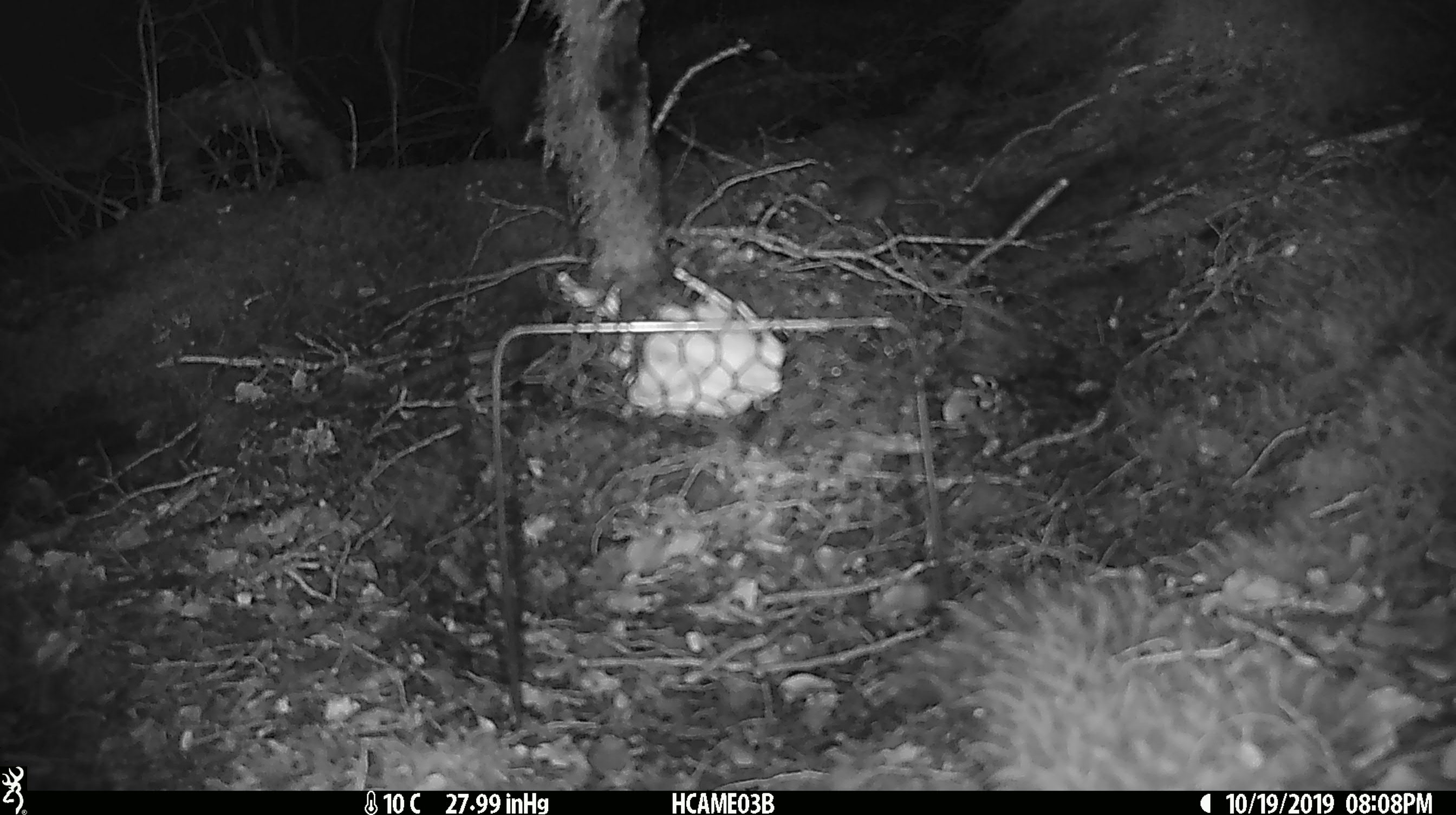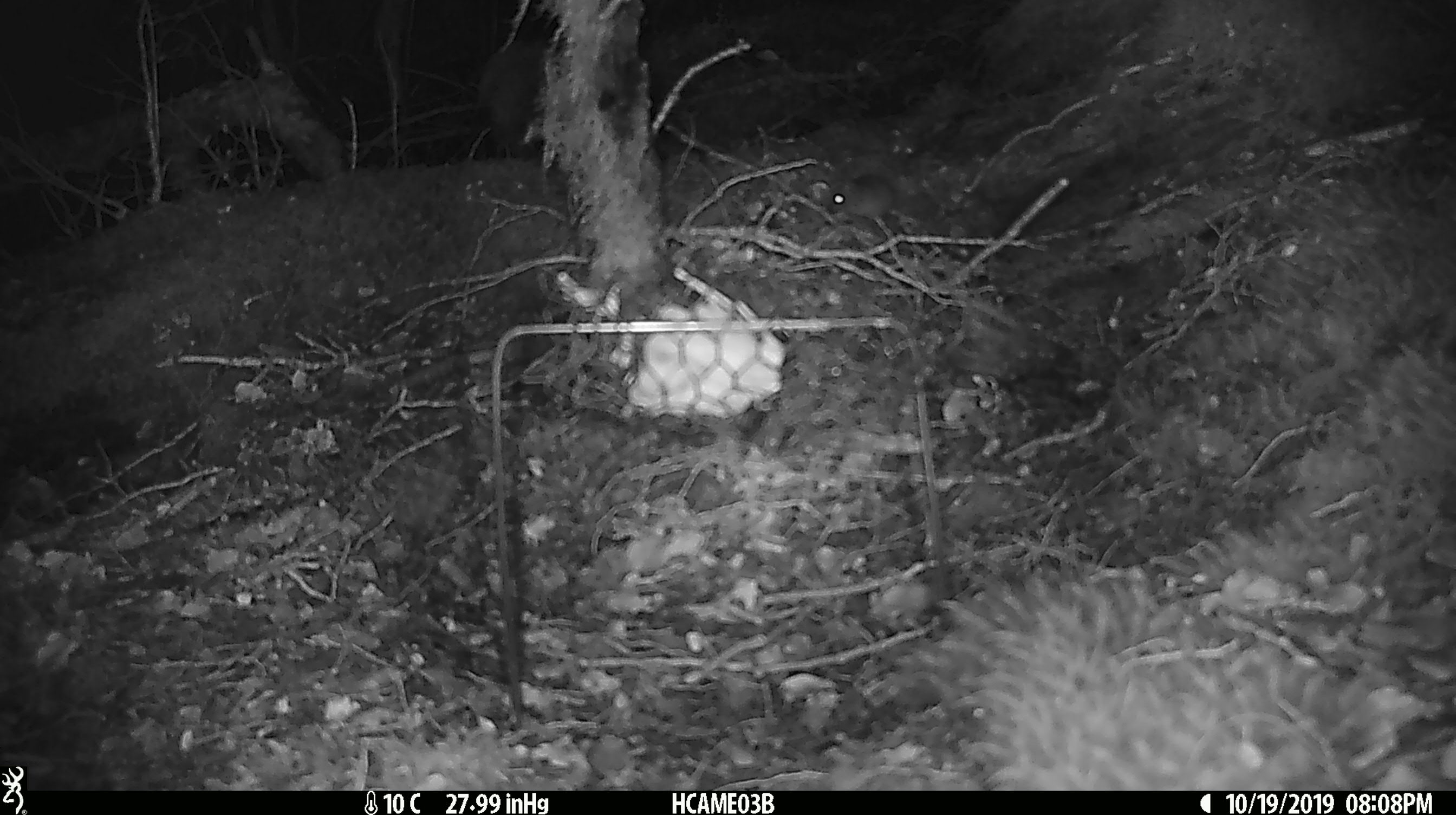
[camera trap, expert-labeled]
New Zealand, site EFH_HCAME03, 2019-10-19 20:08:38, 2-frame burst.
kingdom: Animalia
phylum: Chordata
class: Mammalia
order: Rodentia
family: Muridae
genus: Mus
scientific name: Mus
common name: mouse